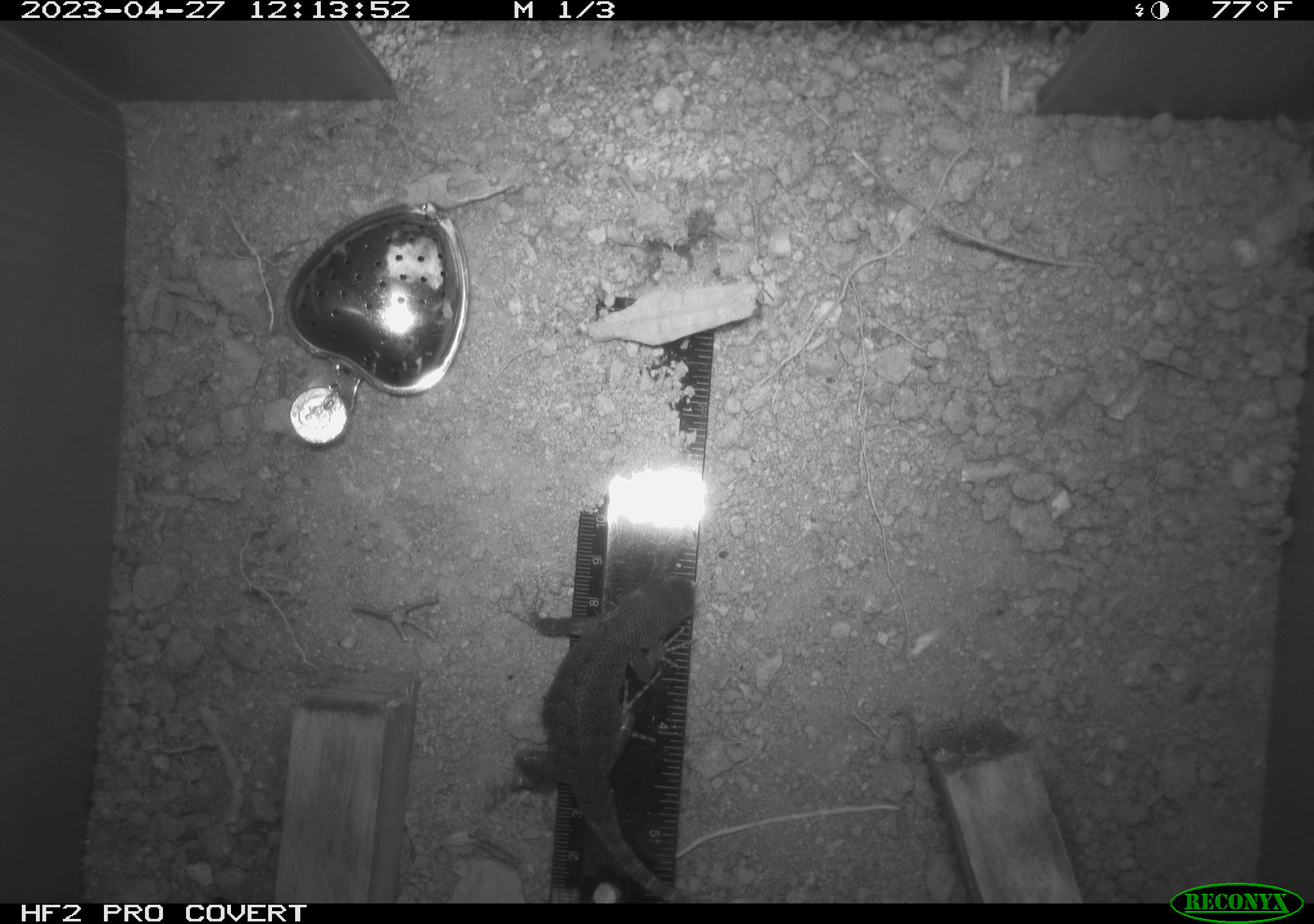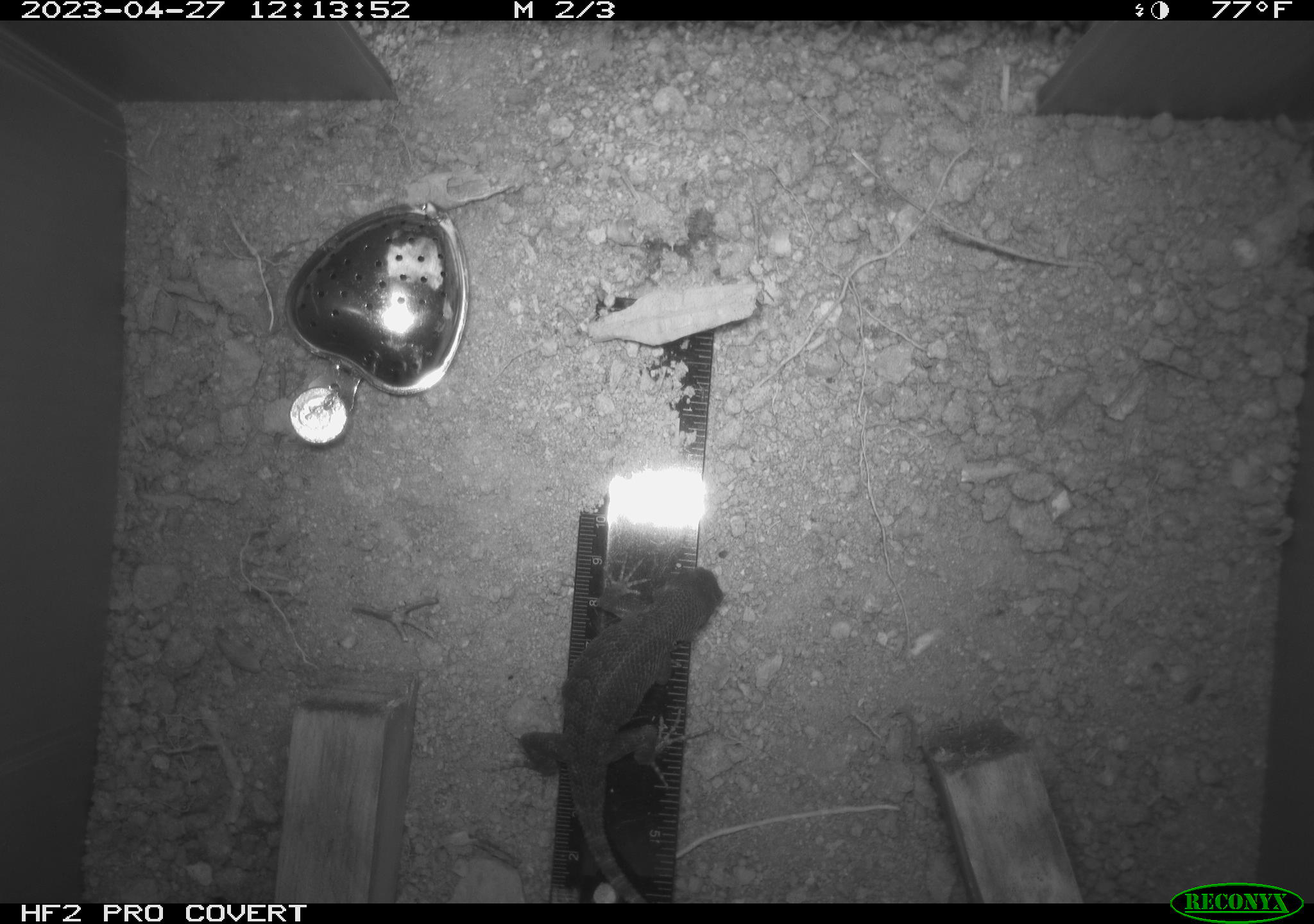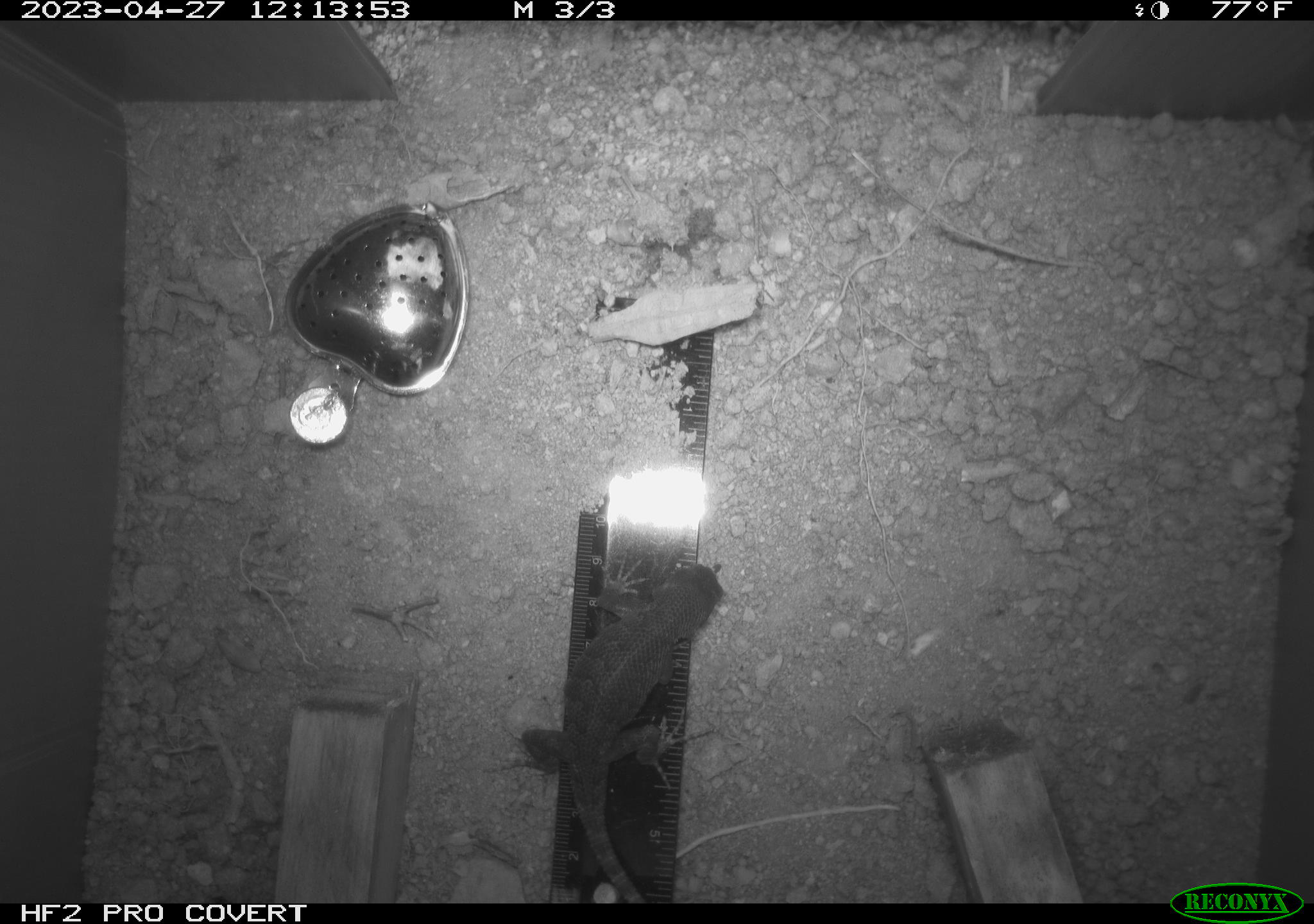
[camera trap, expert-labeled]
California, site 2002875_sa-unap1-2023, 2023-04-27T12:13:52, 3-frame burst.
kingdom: Animalia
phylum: Chordata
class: Reptilia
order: Squamata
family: Phrynosomatidae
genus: Sceloporus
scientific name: Sceloporus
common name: spiny lizards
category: sceloporus species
Sceloporus species (spiny lizards) (Sceloporus).